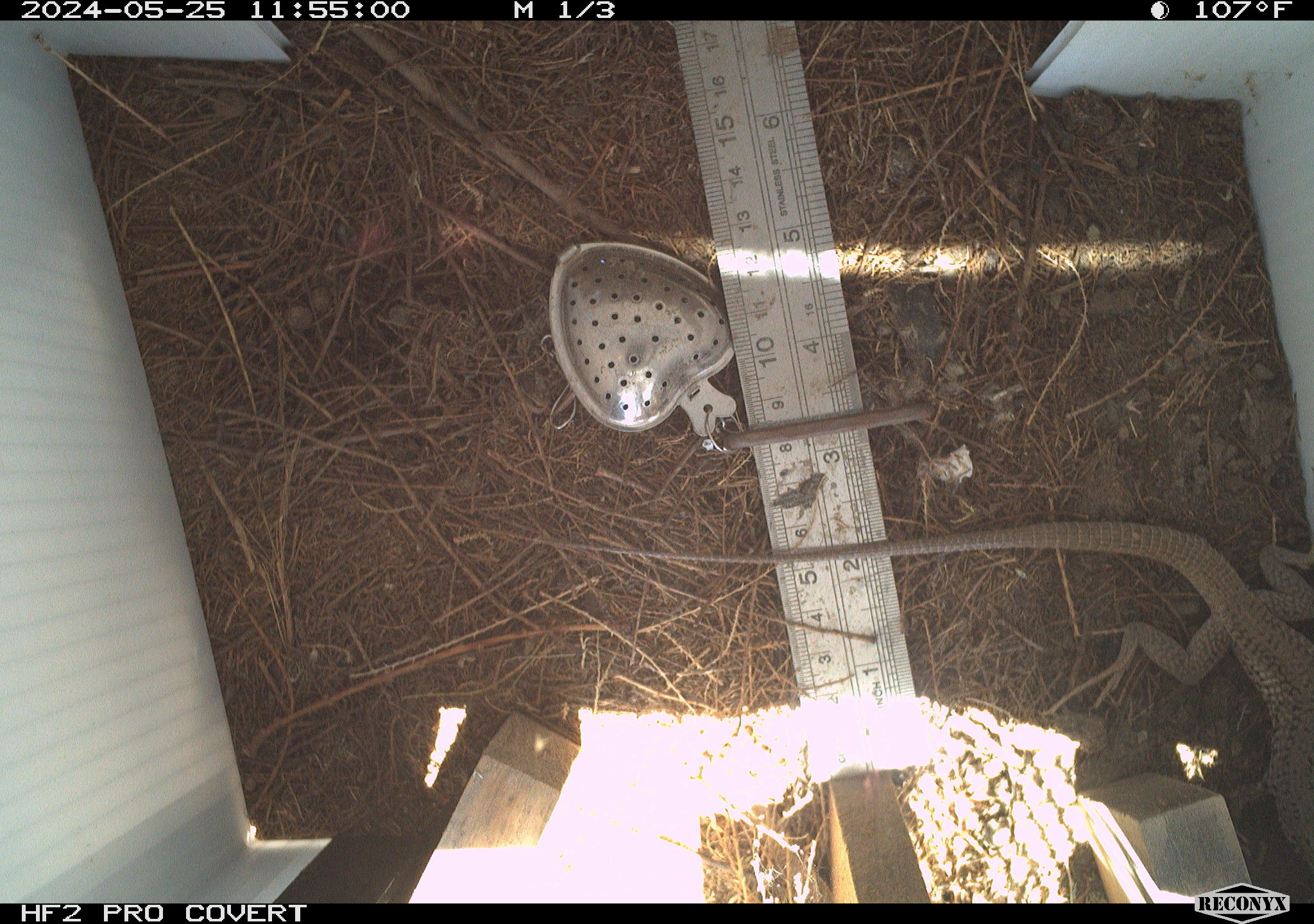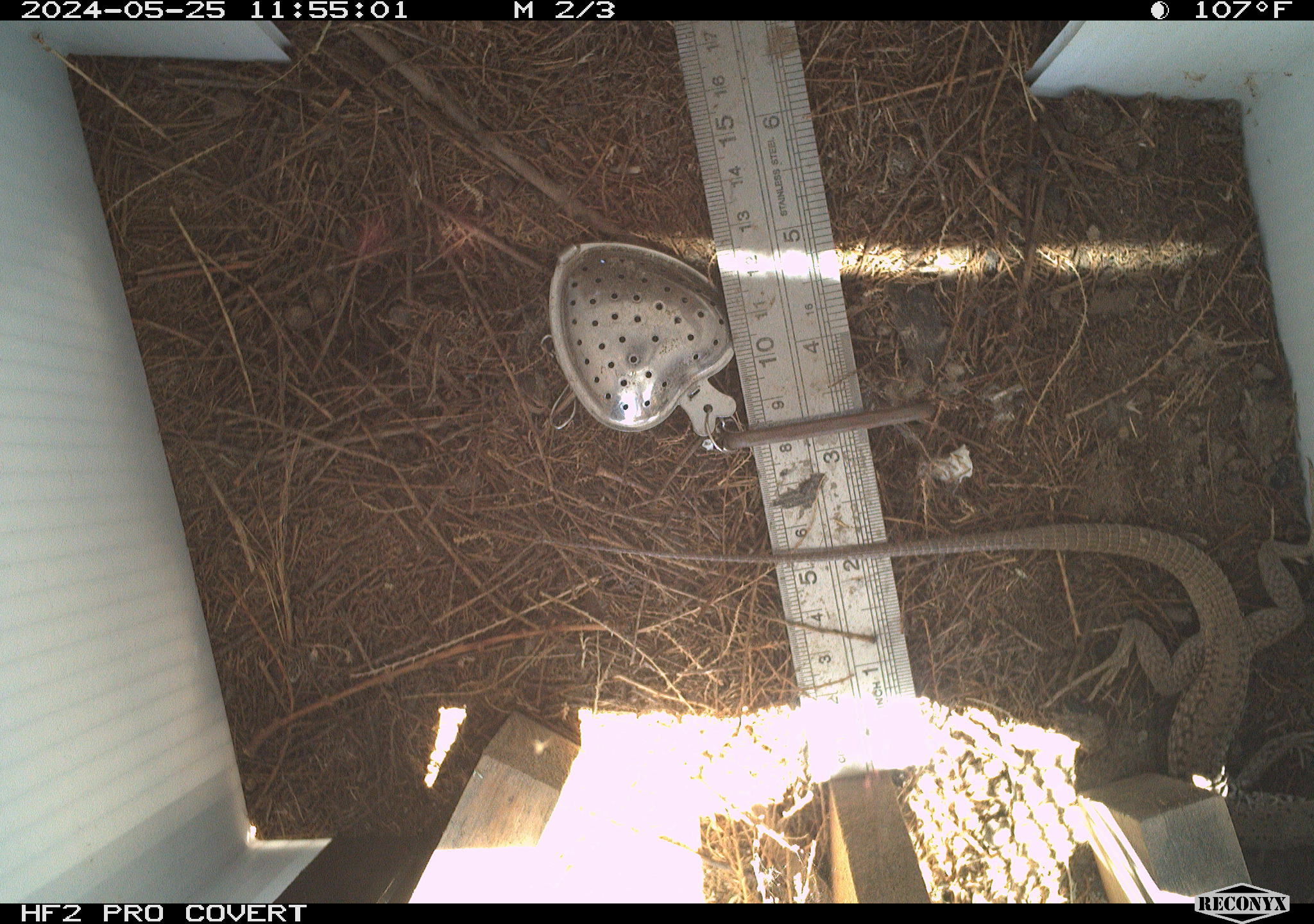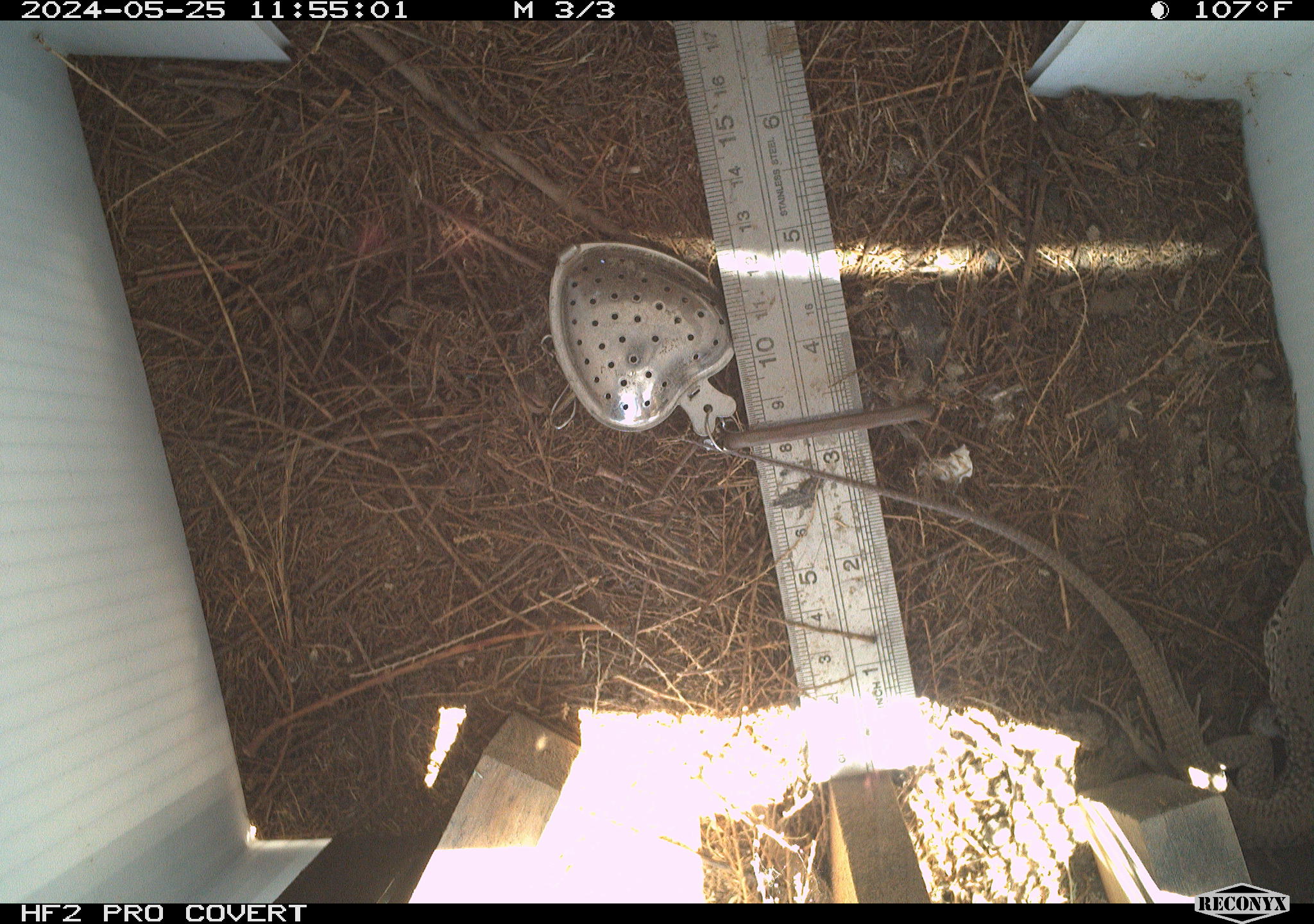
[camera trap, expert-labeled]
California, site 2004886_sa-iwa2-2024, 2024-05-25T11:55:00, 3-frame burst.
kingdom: Animalia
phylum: Chordata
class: Reptilia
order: Squamata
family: Teiidae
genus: Aspidoscelis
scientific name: Aspidoscelis tigris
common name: western whiptail